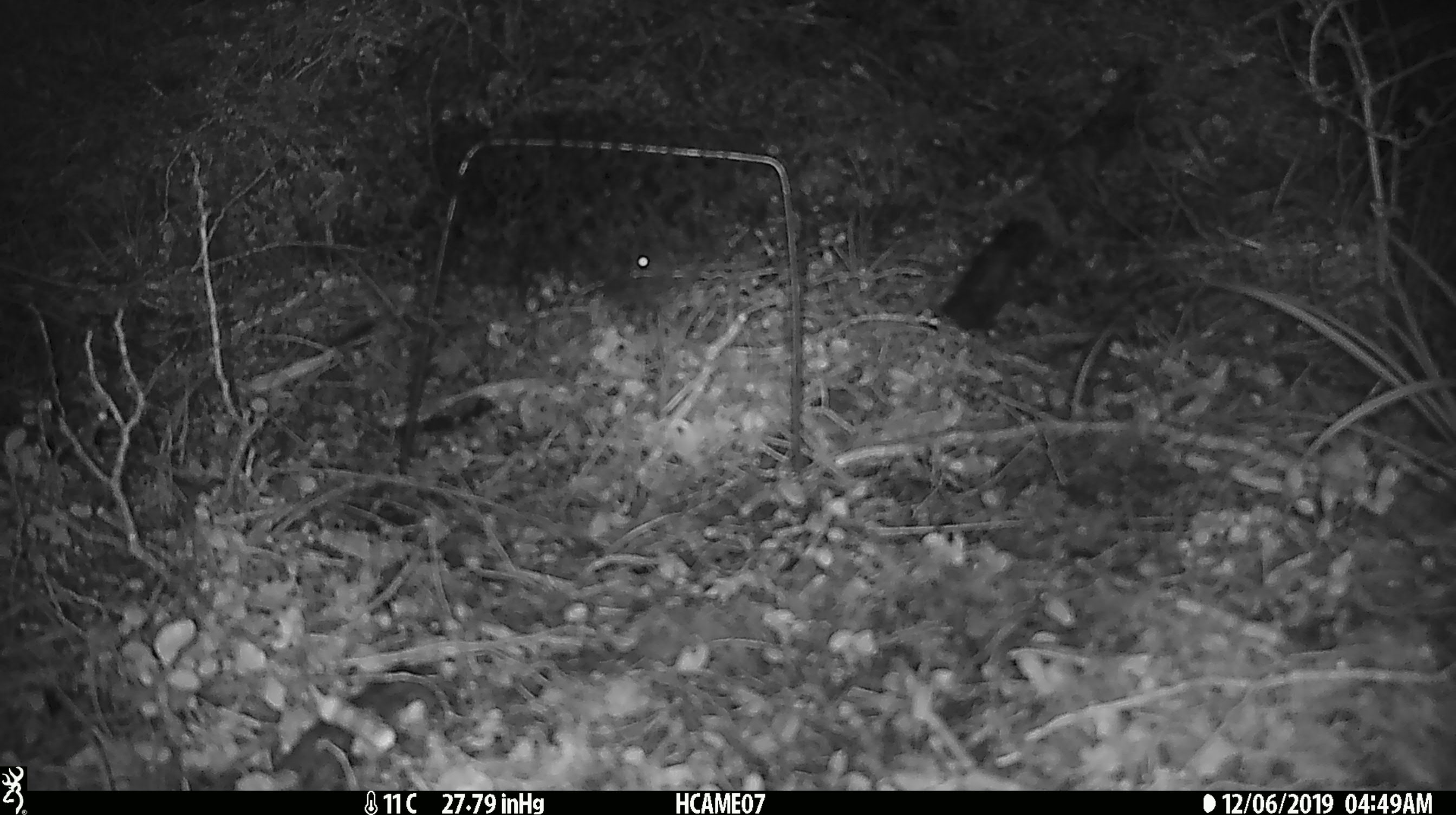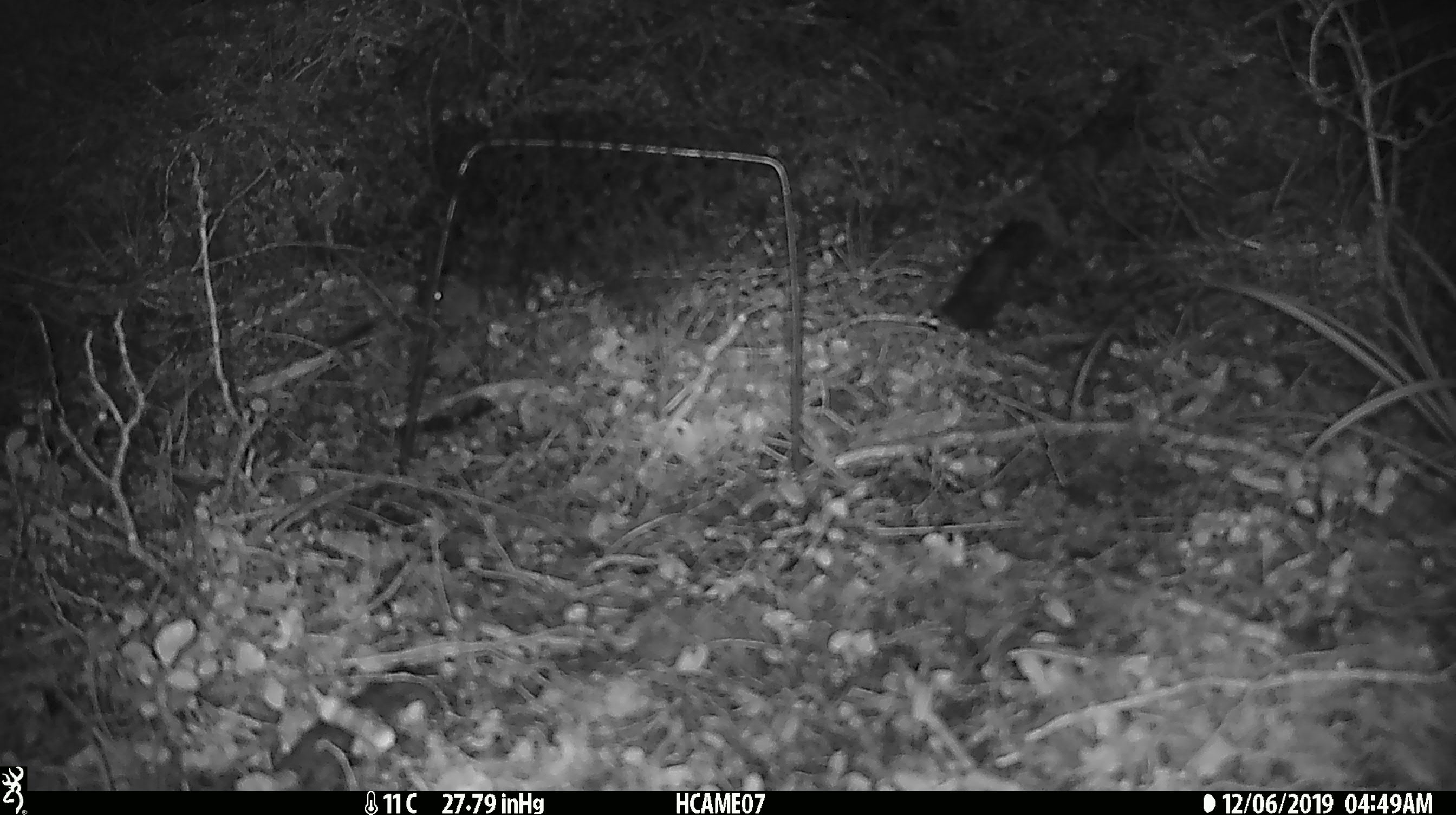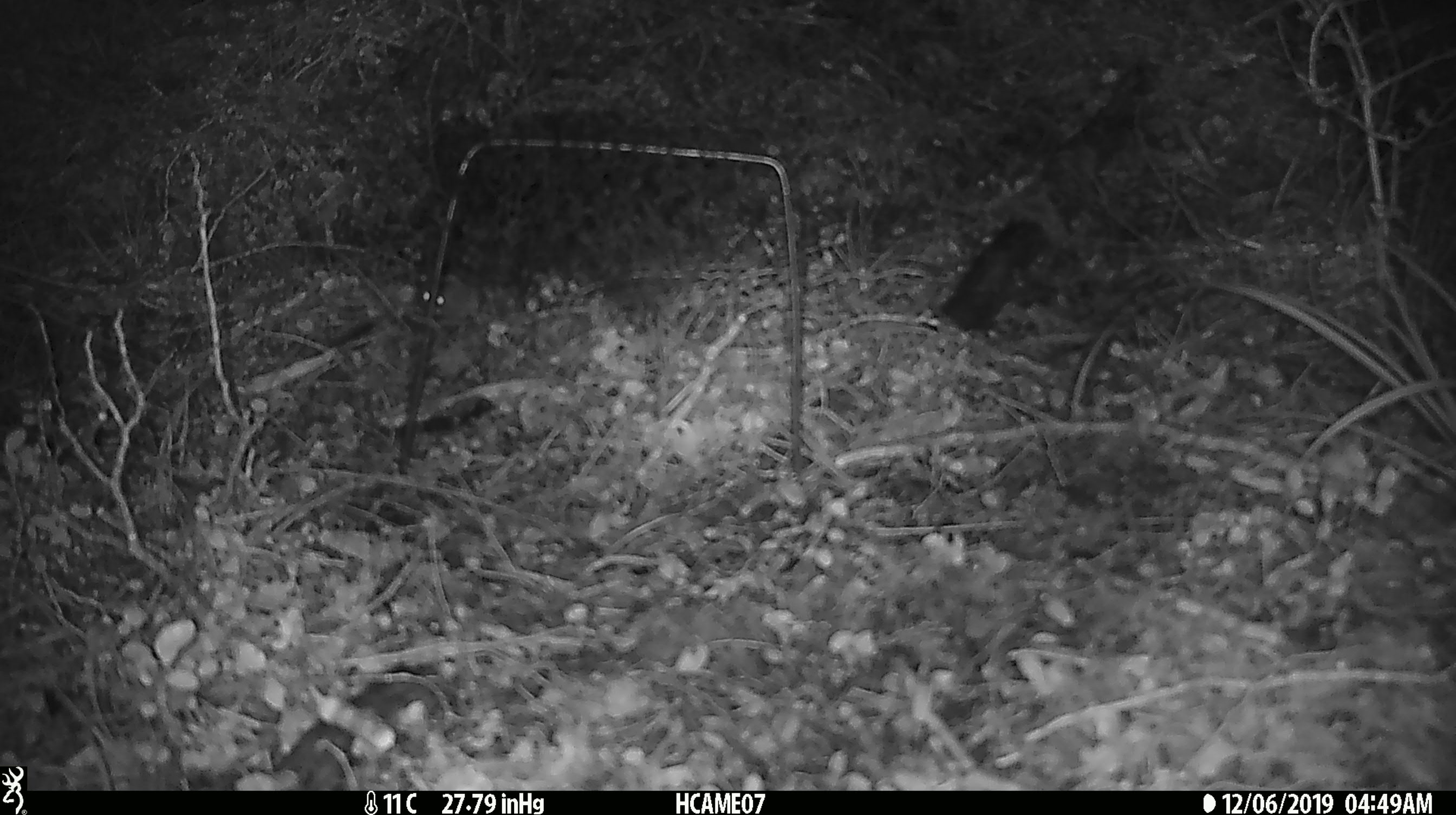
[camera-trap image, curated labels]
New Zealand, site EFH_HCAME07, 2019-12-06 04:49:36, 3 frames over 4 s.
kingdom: Animalia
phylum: Chordata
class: Mammalia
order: Rodentia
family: Muridae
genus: Mus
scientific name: Mus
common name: mouse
Mouse (Mus).